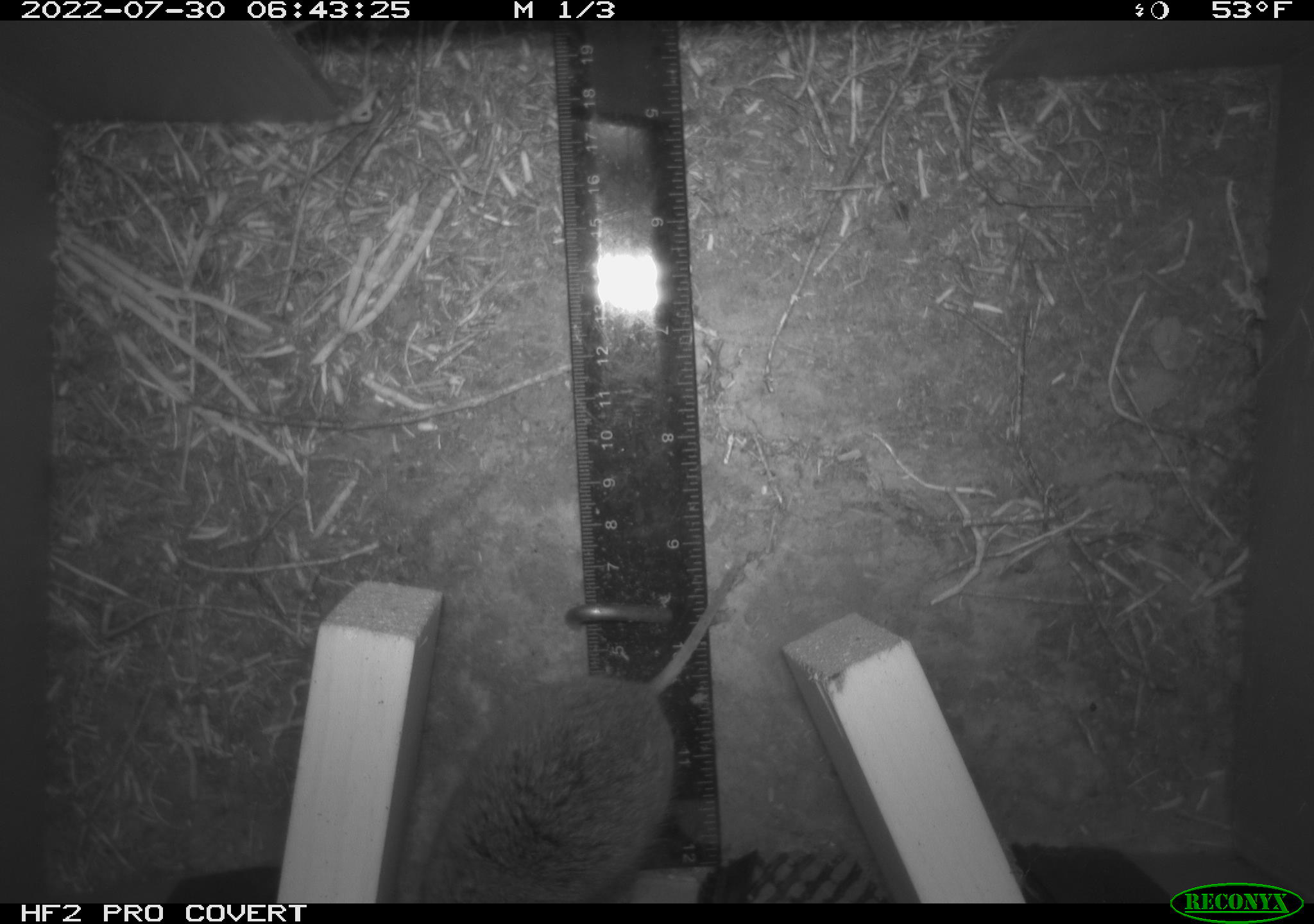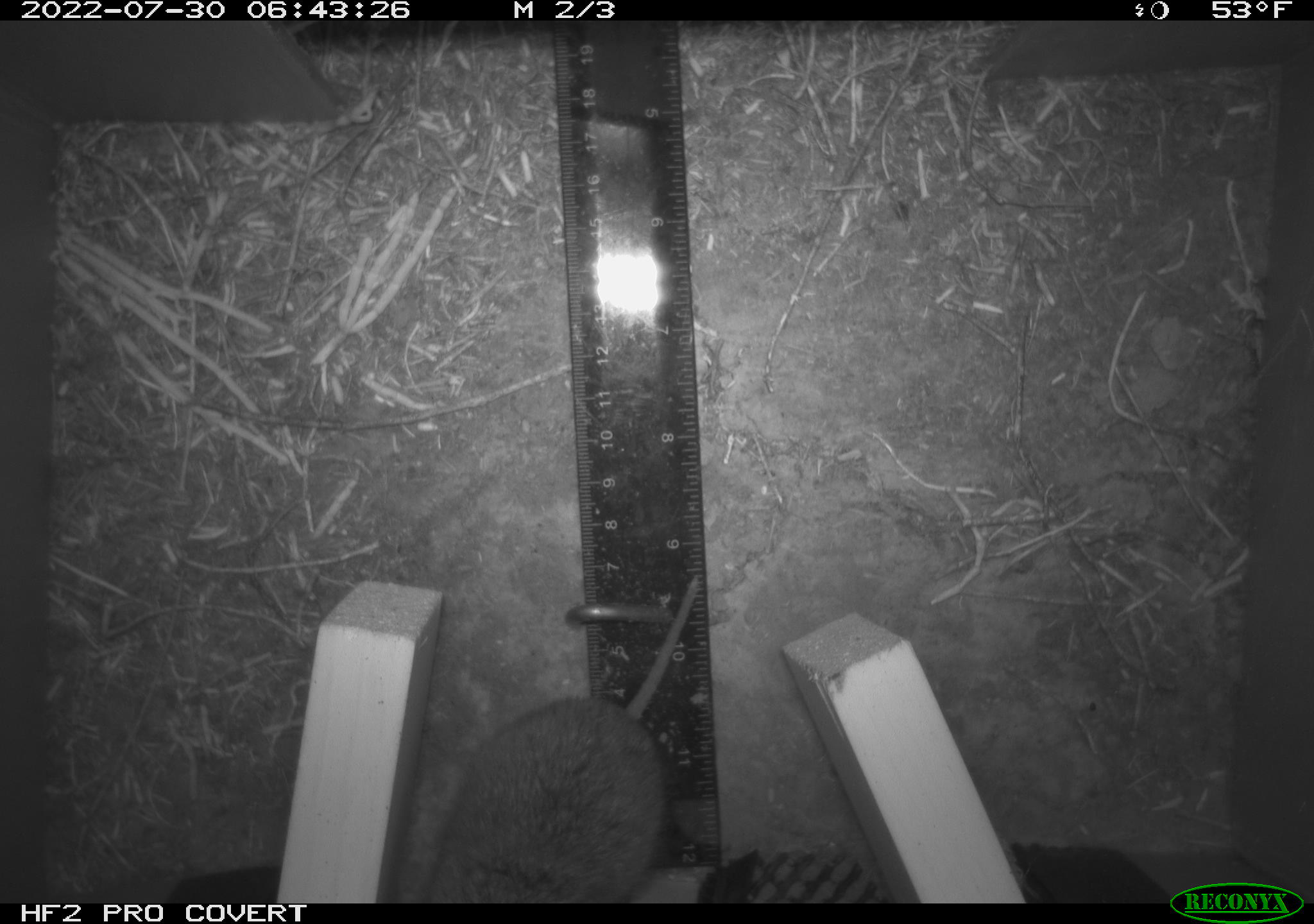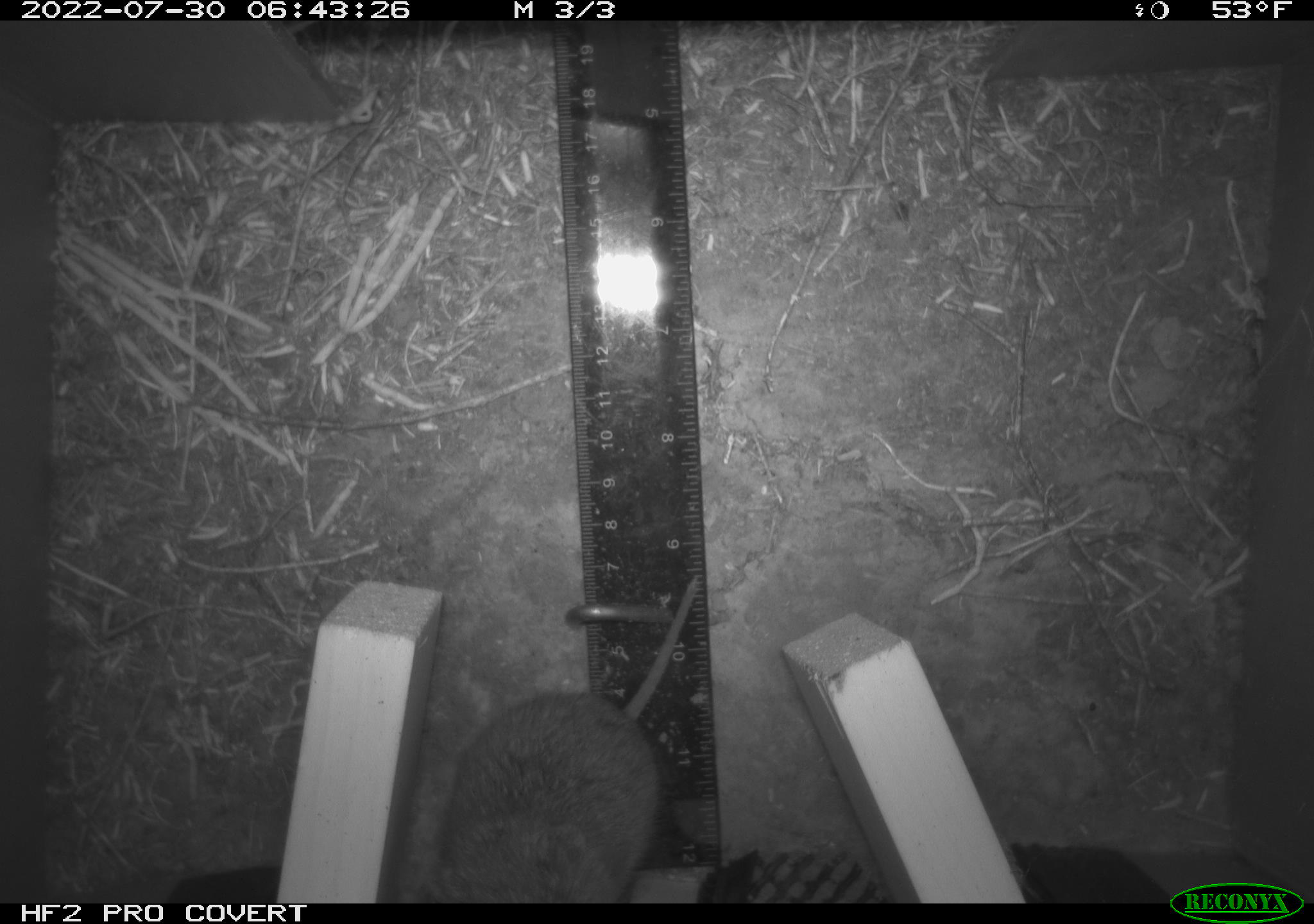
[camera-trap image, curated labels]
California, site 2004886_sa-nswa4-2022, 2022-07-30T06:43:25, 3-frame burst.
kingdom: Animalia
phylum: Chordata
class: Mammalia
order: Rodentia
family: Cricetidae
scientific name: Cricetidae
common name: hamsters, voles, lemmings, and allies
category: cricetidae family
Cricetidae family (hamsters, voles, lemmings, and allies) (Cricetidae).